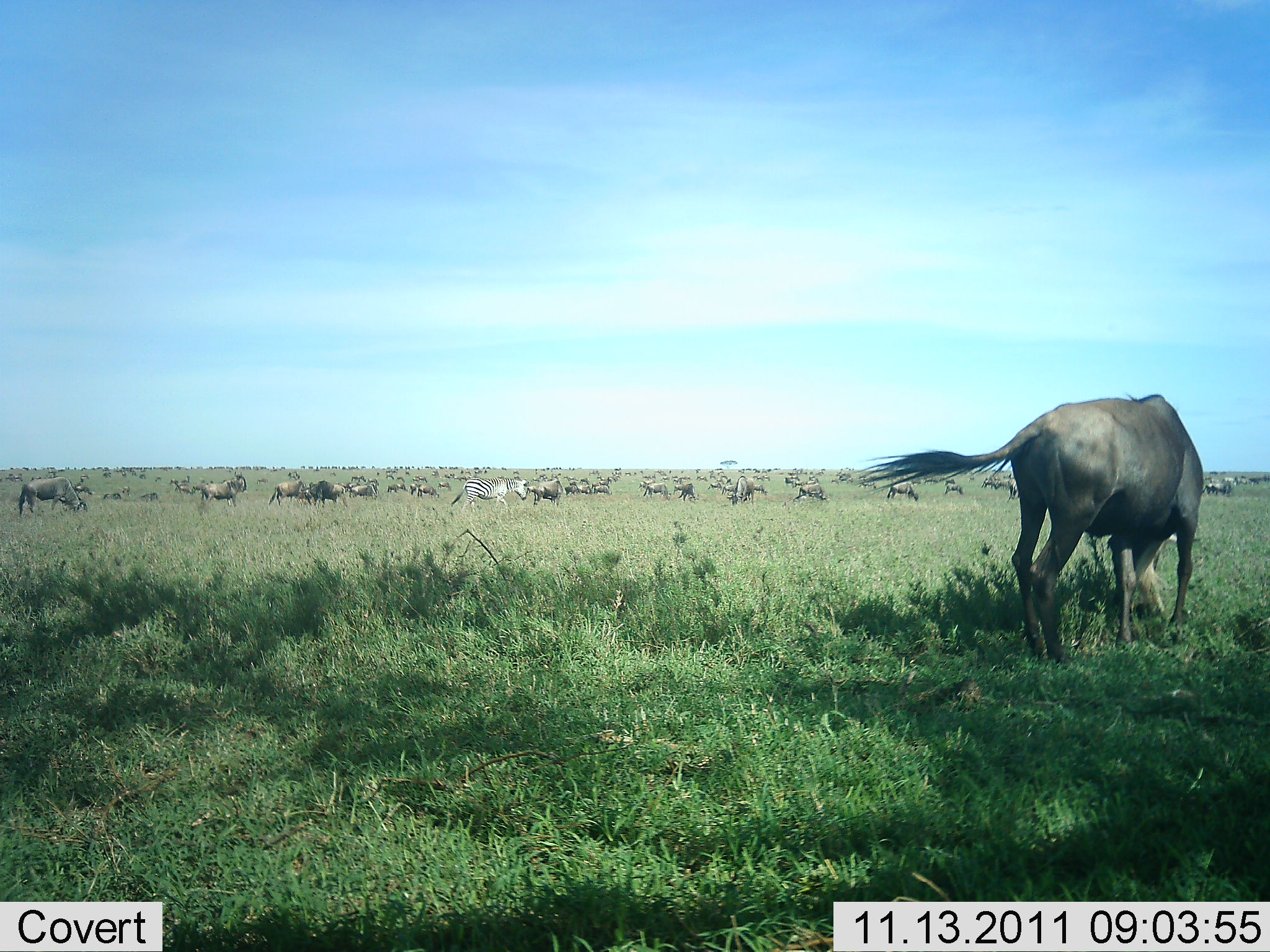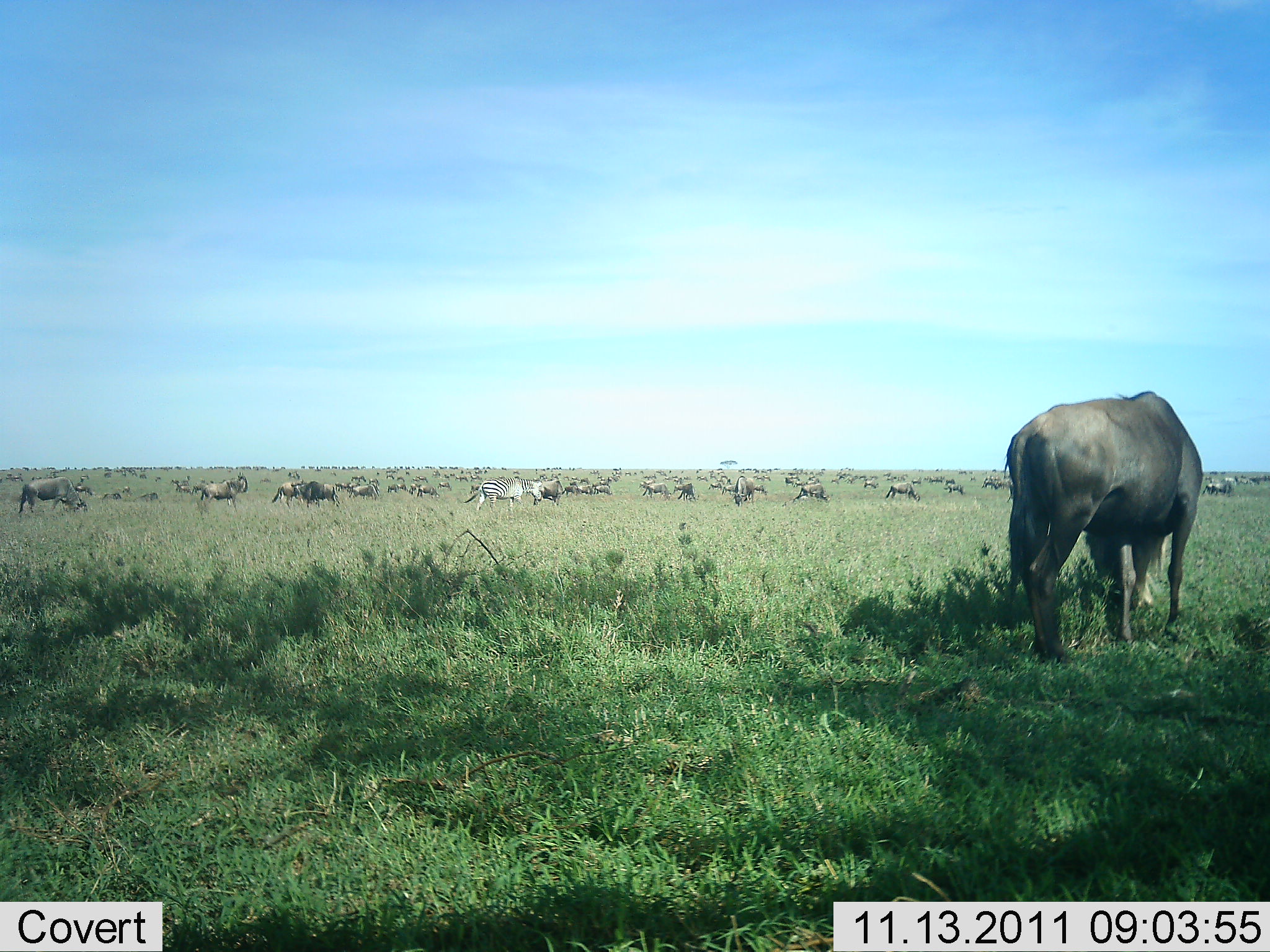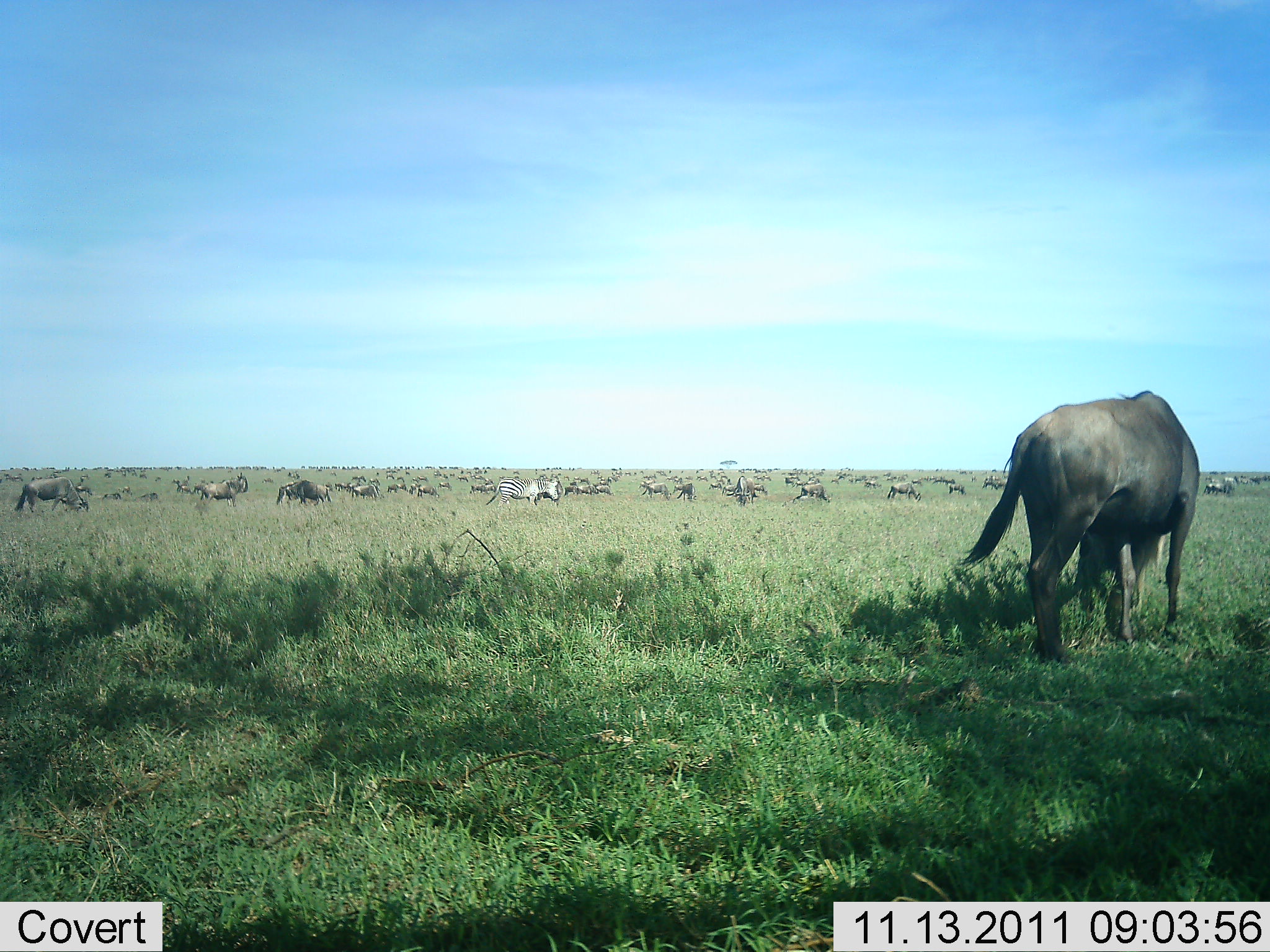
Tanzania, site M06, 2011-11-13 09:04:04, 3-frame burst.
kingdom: Animalia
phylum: Chordata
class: Mammalia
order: Artiodactyla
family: Bovidae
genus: Connochaetes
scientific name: Connochaetes taurinus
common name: blue wildebeest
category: wildebeest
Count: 51+.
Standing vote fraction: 57%.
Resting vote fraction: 10%.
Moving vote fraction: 38%.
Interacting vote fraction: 14%.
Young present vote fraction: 0%.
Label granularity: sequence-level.